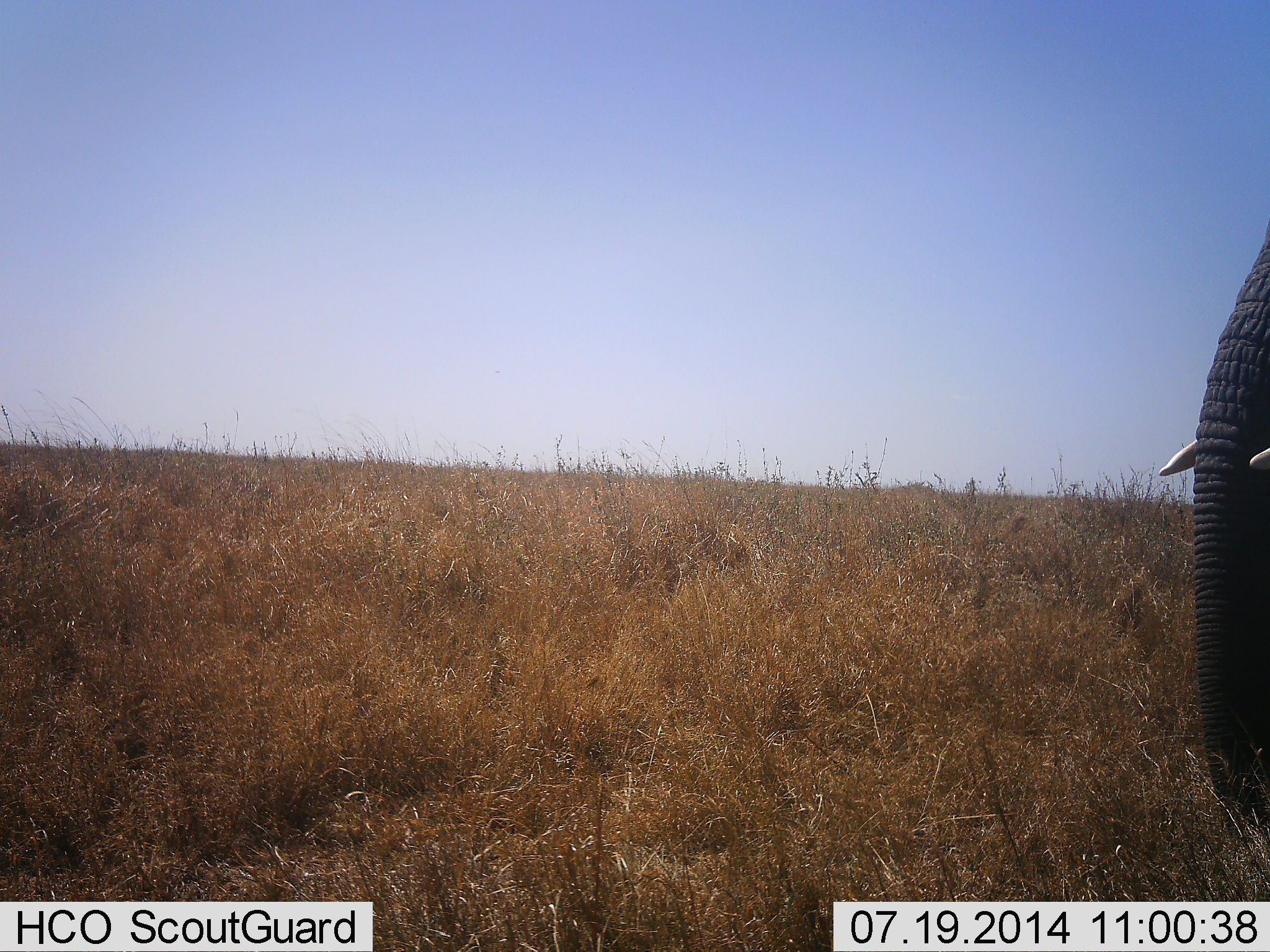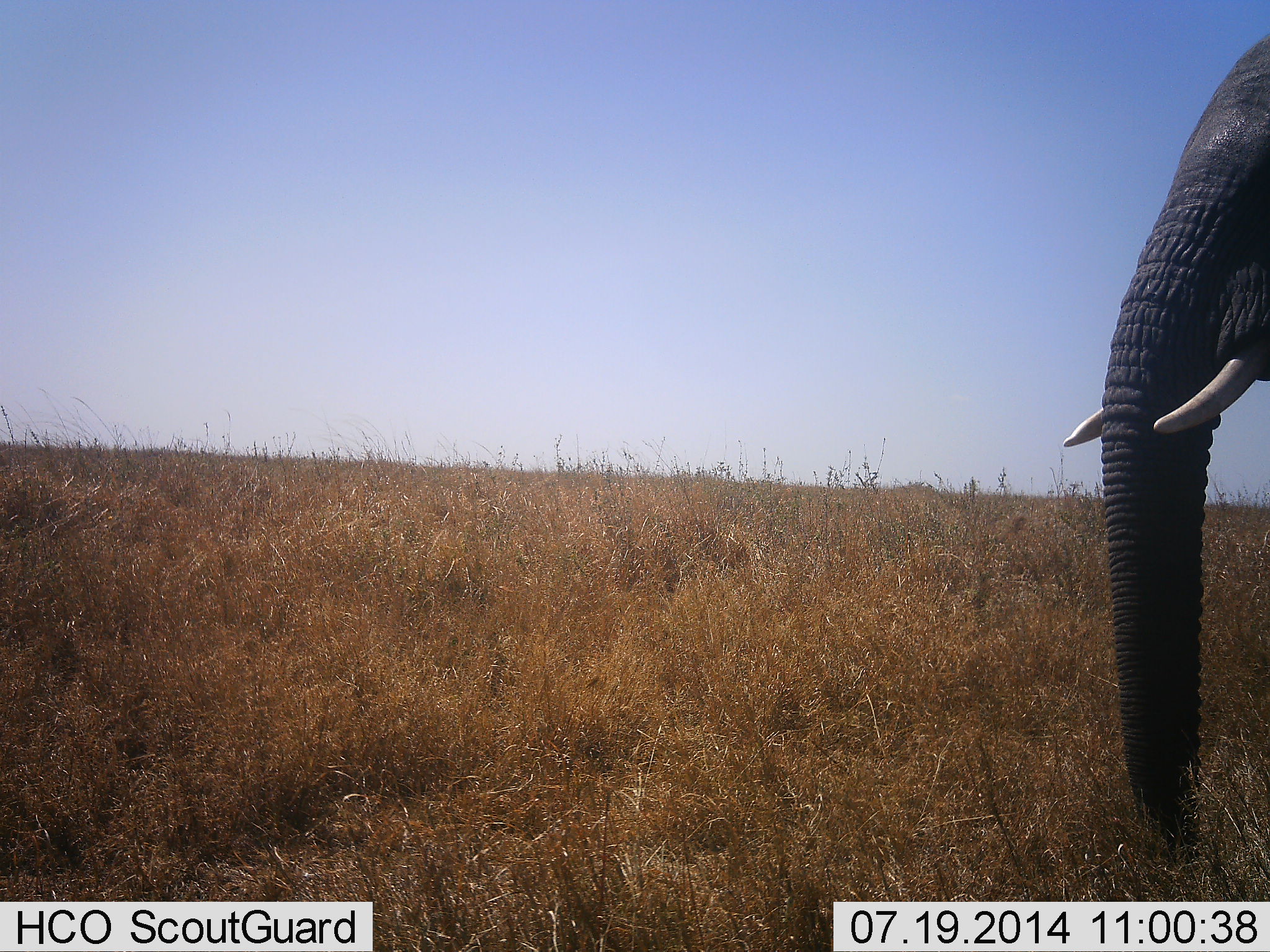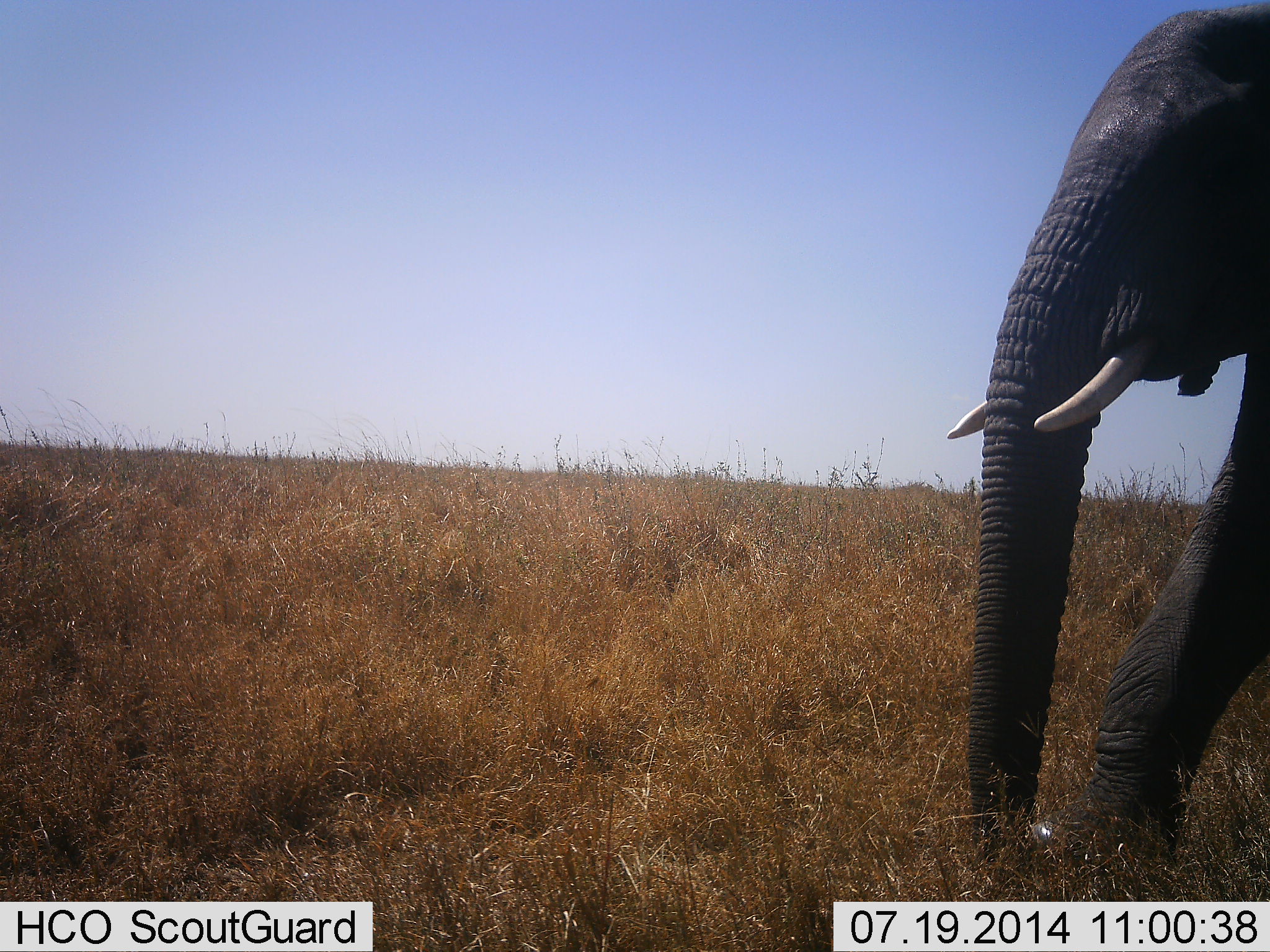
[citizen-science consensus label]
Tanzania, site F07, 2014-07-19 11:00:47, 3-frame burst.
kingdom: Animalia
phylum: Chordata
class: Mammalia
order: Proboscidea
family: Elephantidae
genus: Loxodonta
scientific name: Loxodonta africana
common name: african bush elephant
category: elephant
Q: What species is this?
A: Elephant (african bush elephant) (Loxodonta africana).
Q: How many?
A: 1.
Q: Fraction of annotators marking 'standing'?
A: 20%.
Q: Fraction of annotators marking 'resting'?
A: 0%.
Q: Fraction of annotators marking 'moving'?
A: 80%.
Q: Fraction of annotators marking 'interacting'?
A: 0%.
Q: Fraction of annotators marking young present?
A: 0%.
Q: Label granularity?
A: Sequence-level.